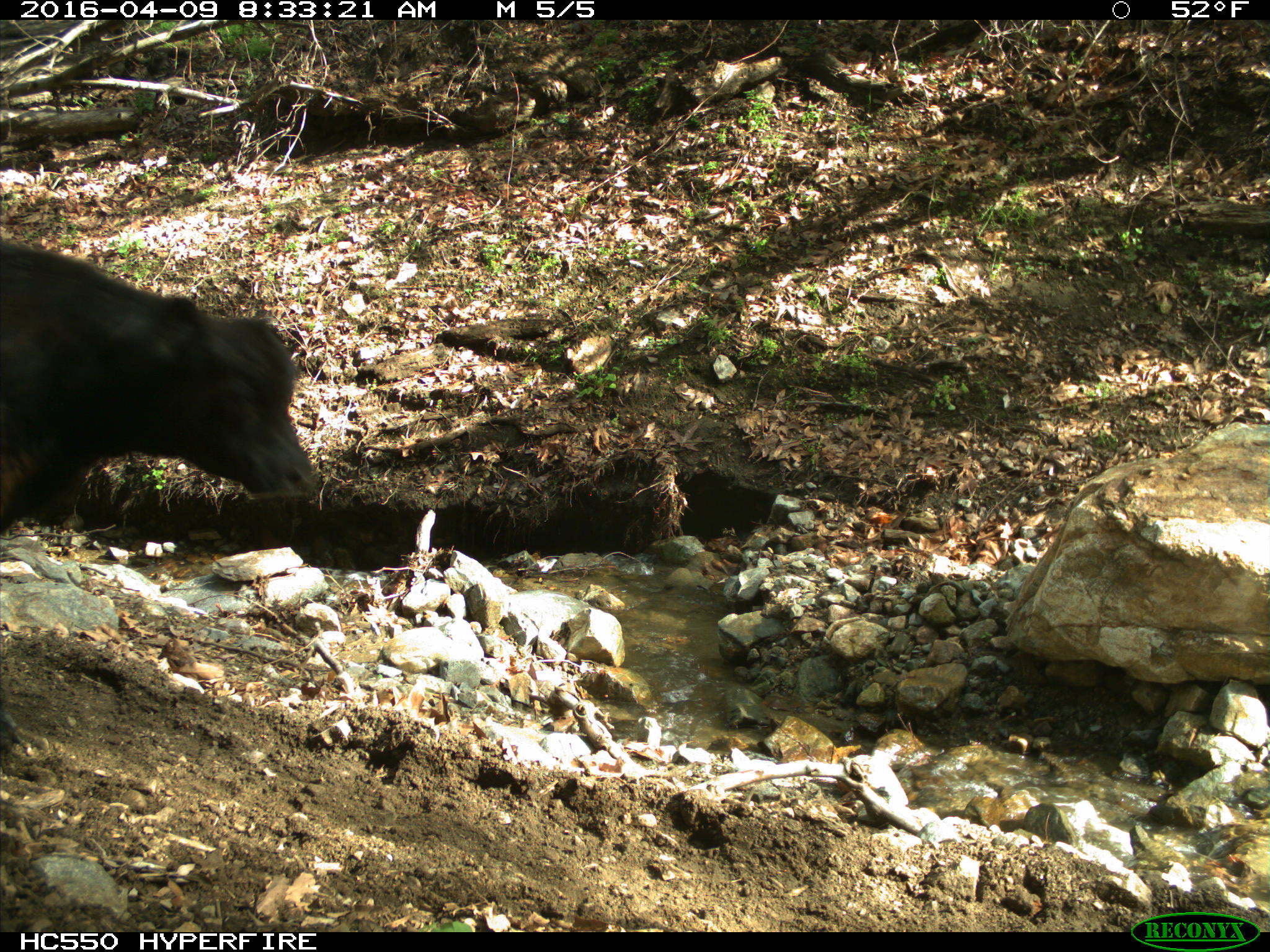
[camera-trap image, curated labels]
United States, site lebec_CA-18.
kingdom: Animalia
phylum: Chordata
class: Mammalia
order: Artiodactyla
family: Bovidae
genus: Bos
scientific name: Bos taurus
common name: domestic cow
Bos taurus (domestic cow).